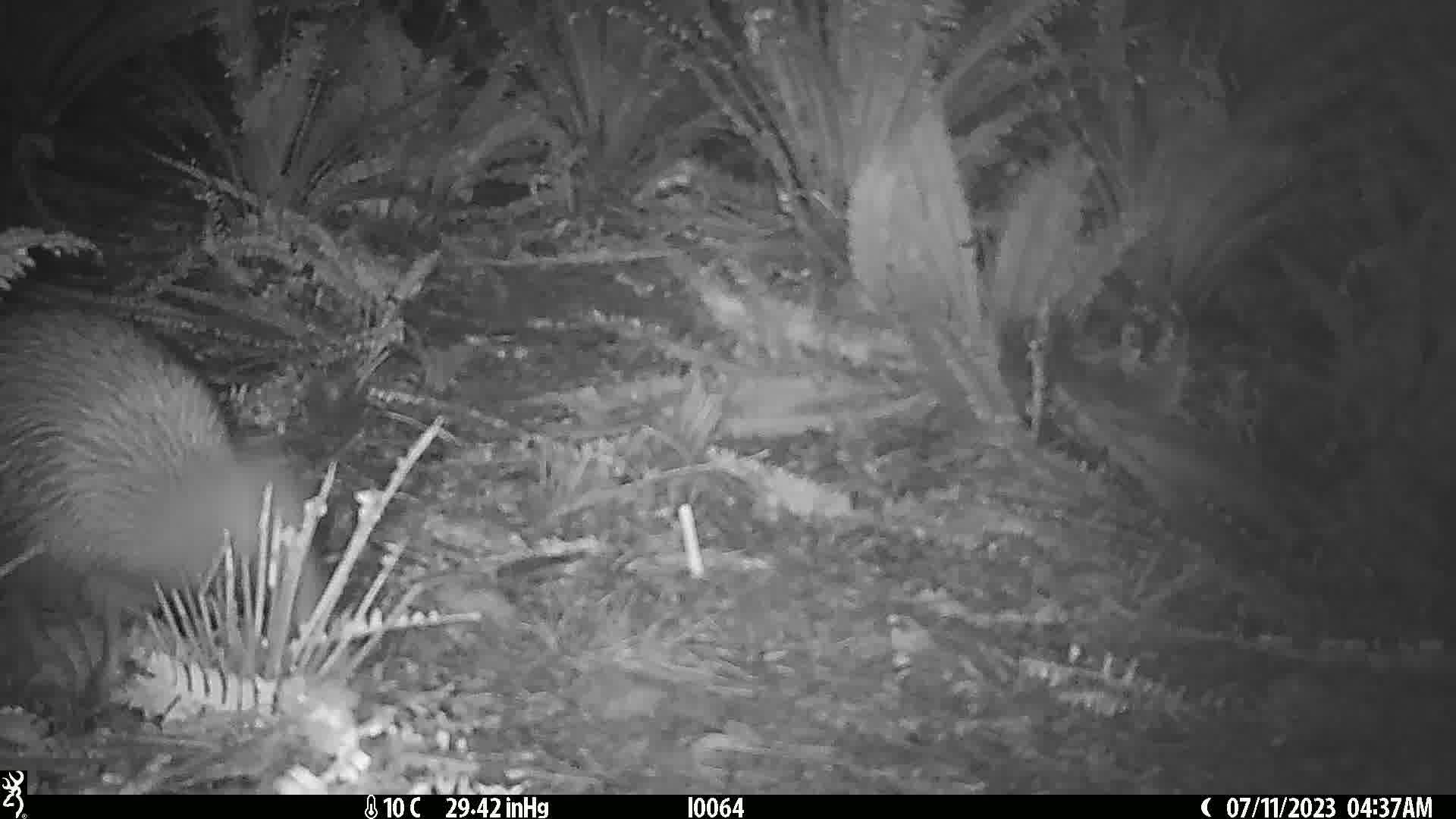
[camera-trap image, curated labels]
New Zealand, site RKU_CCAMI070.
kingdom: Animalia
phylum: Chordata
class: Aves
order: Apterygiformes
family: Apterygidae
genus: Apteryx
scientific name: Apteryx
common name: kiwi